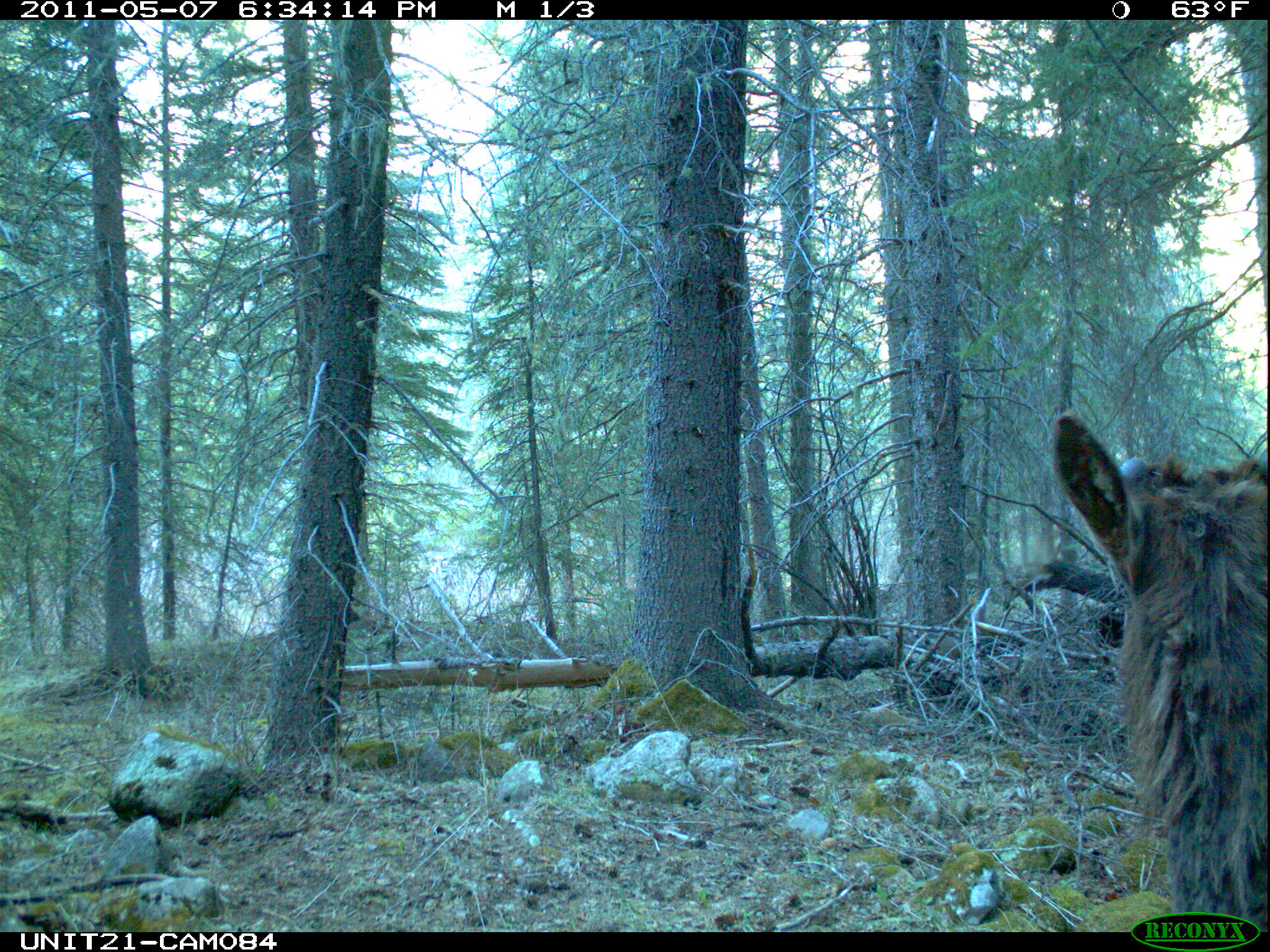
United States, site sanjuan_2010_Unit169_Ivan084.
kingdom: Animalia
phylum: Chordata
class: Mammalia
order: Artiodactyla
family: Cervidae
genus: Cervus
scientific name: Cervus elaphus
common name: red deer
Cervus elaphus (red deer).